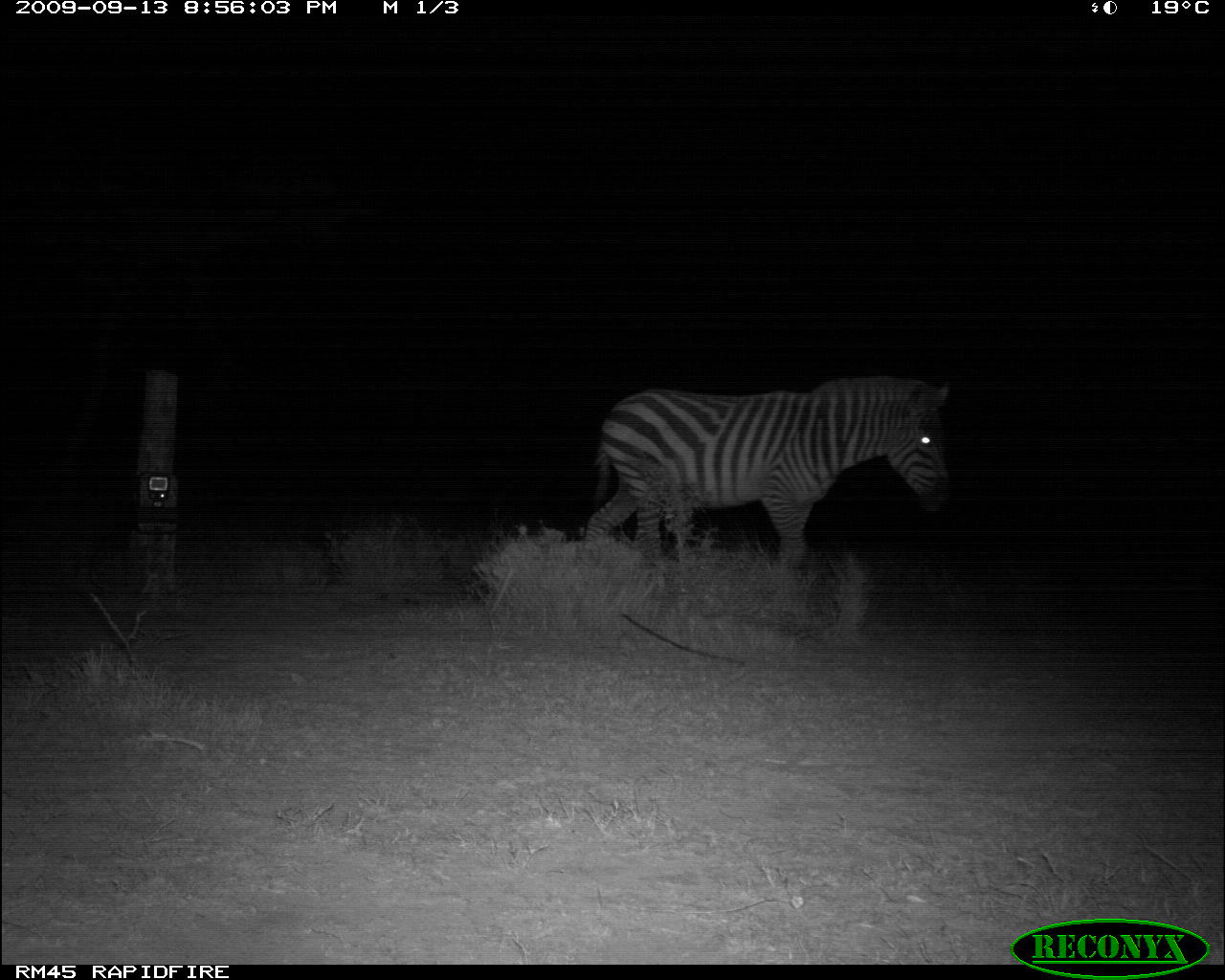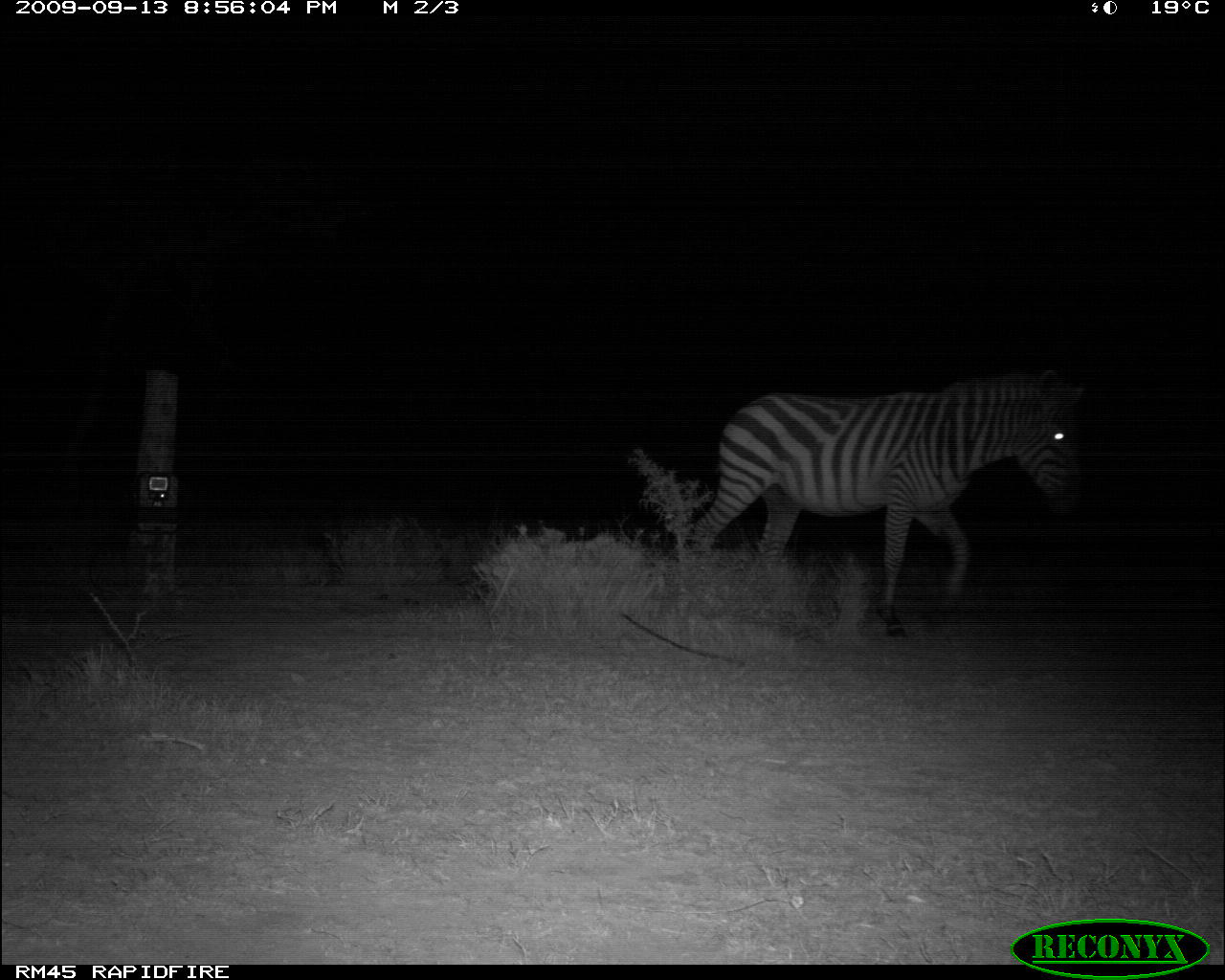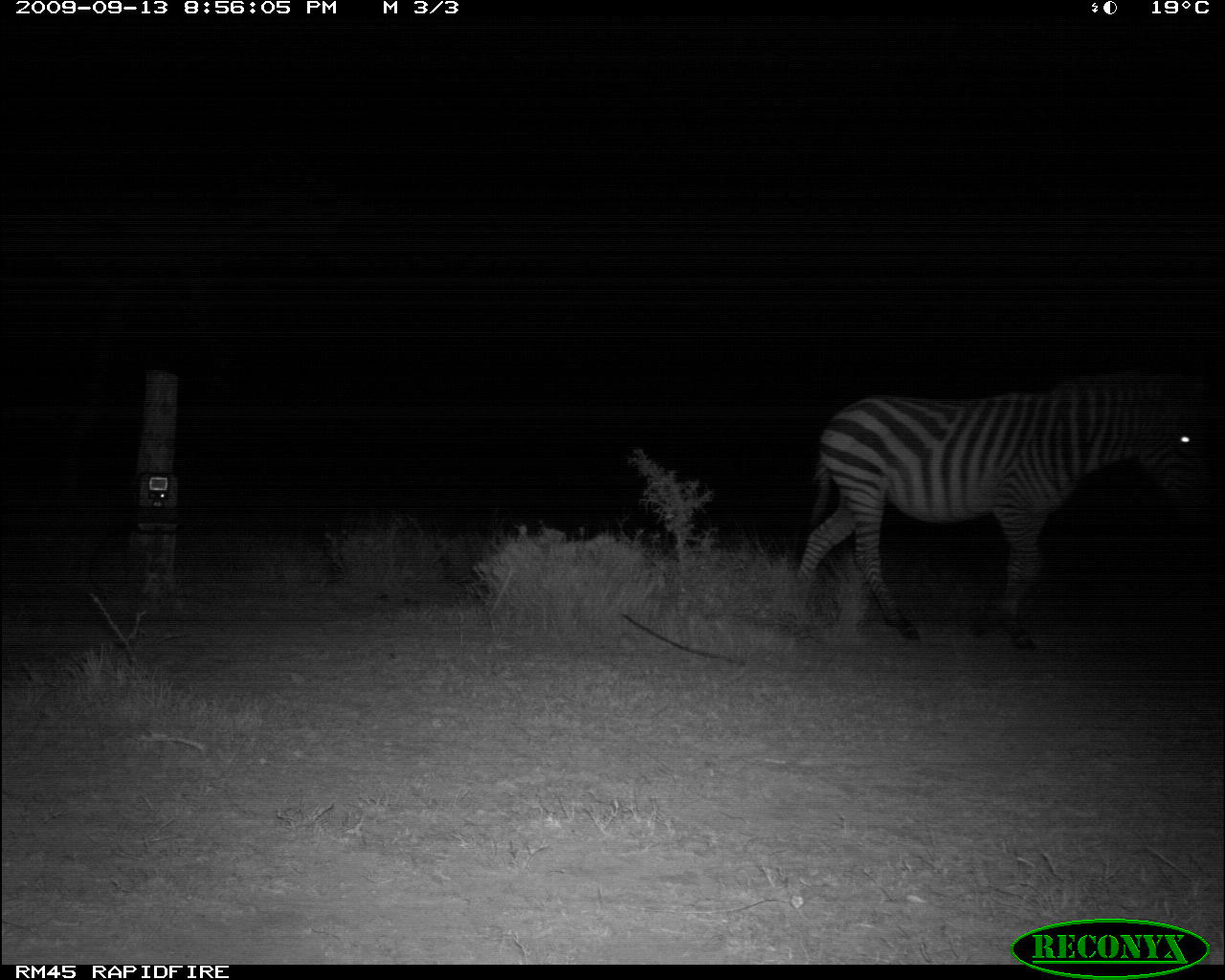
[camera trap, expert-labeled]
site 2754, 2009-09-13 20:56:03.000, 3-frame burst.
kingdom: Animalia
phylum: Chordata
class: Mammalia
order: Perissodactyla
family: Equidae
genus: Equus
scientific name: Equus quagga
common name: plains zebra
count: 1